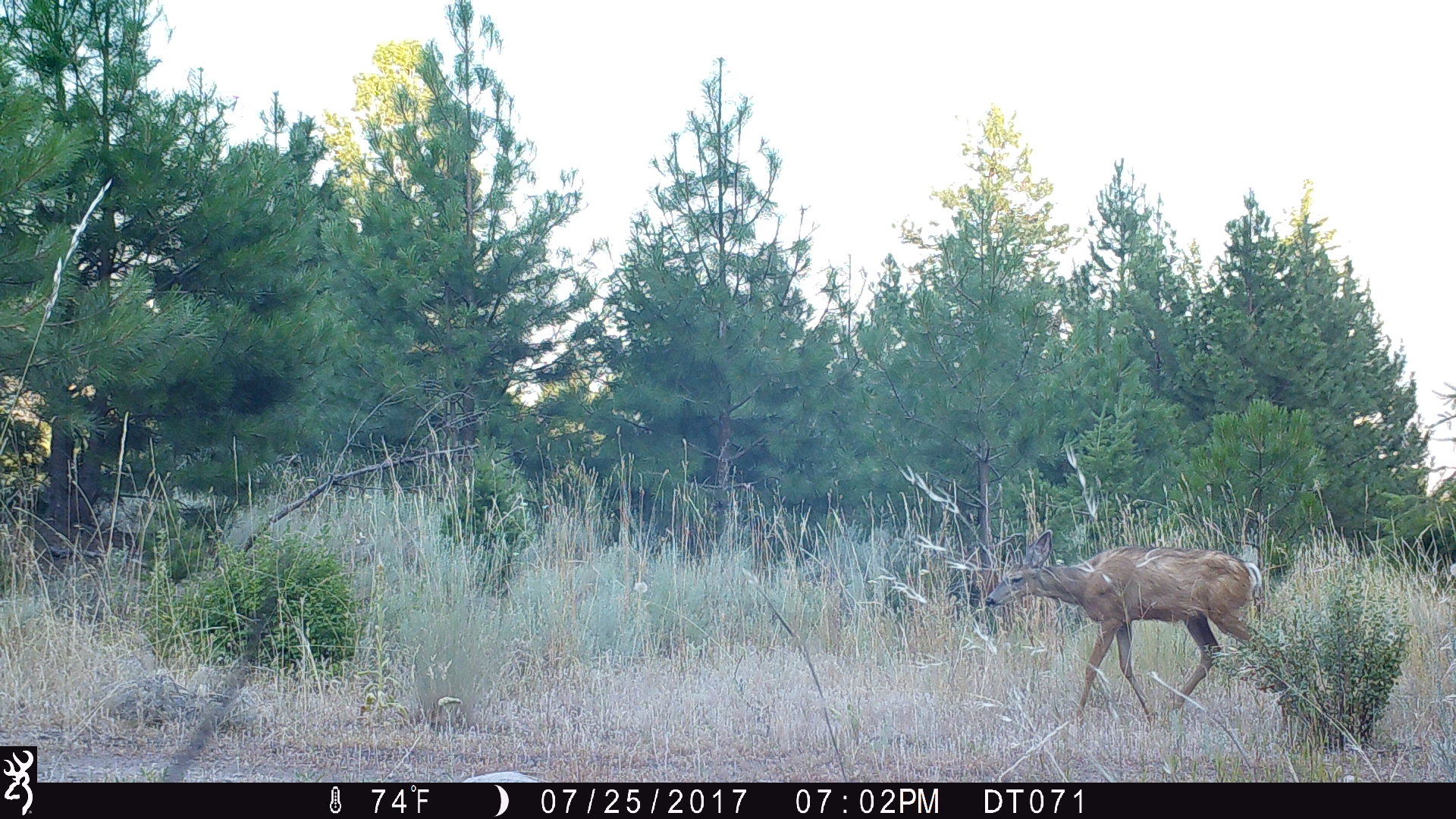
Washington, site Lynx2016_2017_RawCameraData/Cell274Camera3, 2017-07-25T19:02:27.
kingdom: Animalia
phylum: Chordata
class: Mammalia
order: Artiodactyla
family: Cervidae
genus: Odocoileus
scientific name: Odocoileus hemionus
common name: mule deer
Odocoileus hemionus (mule deer). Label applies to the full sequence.